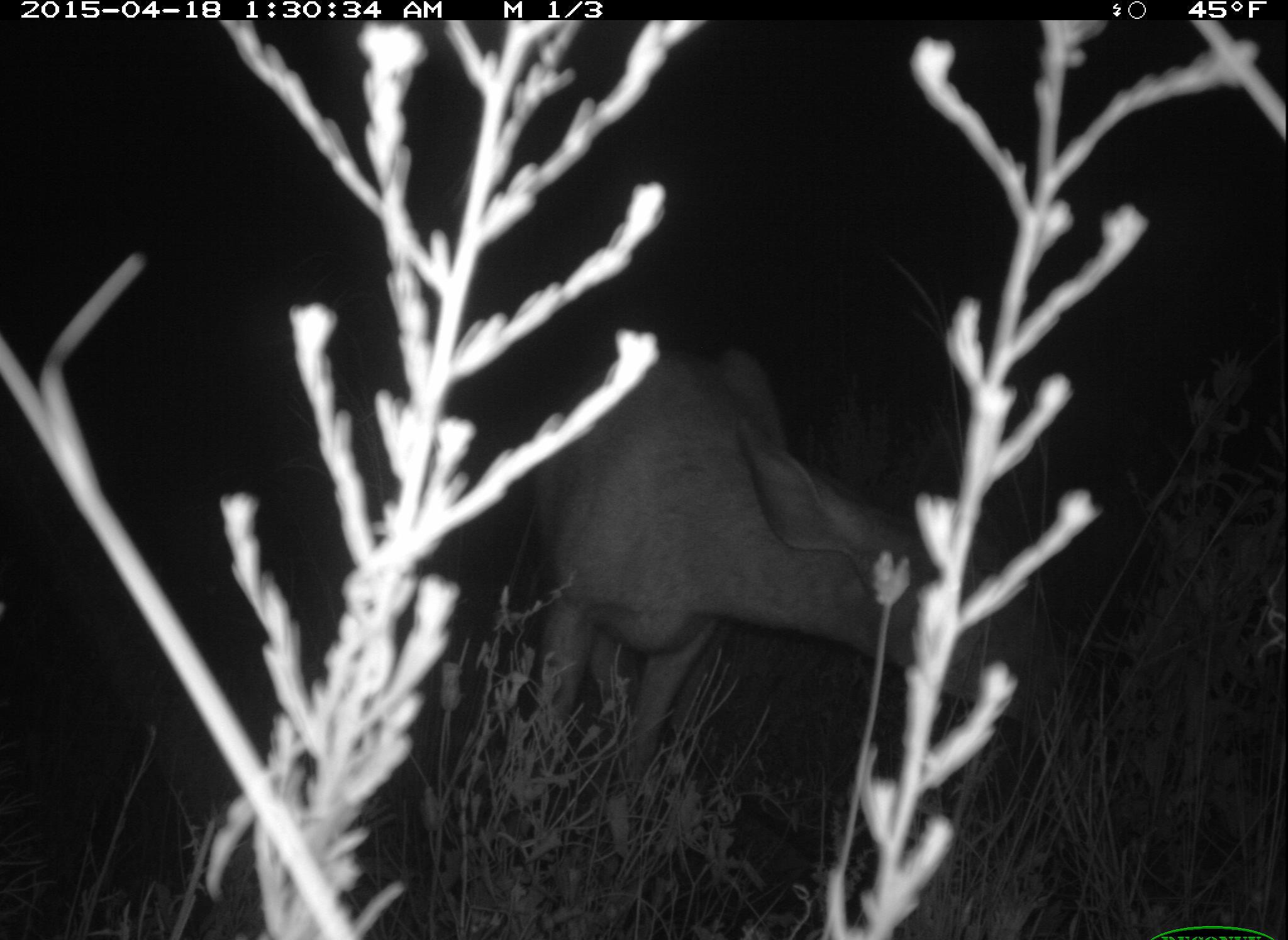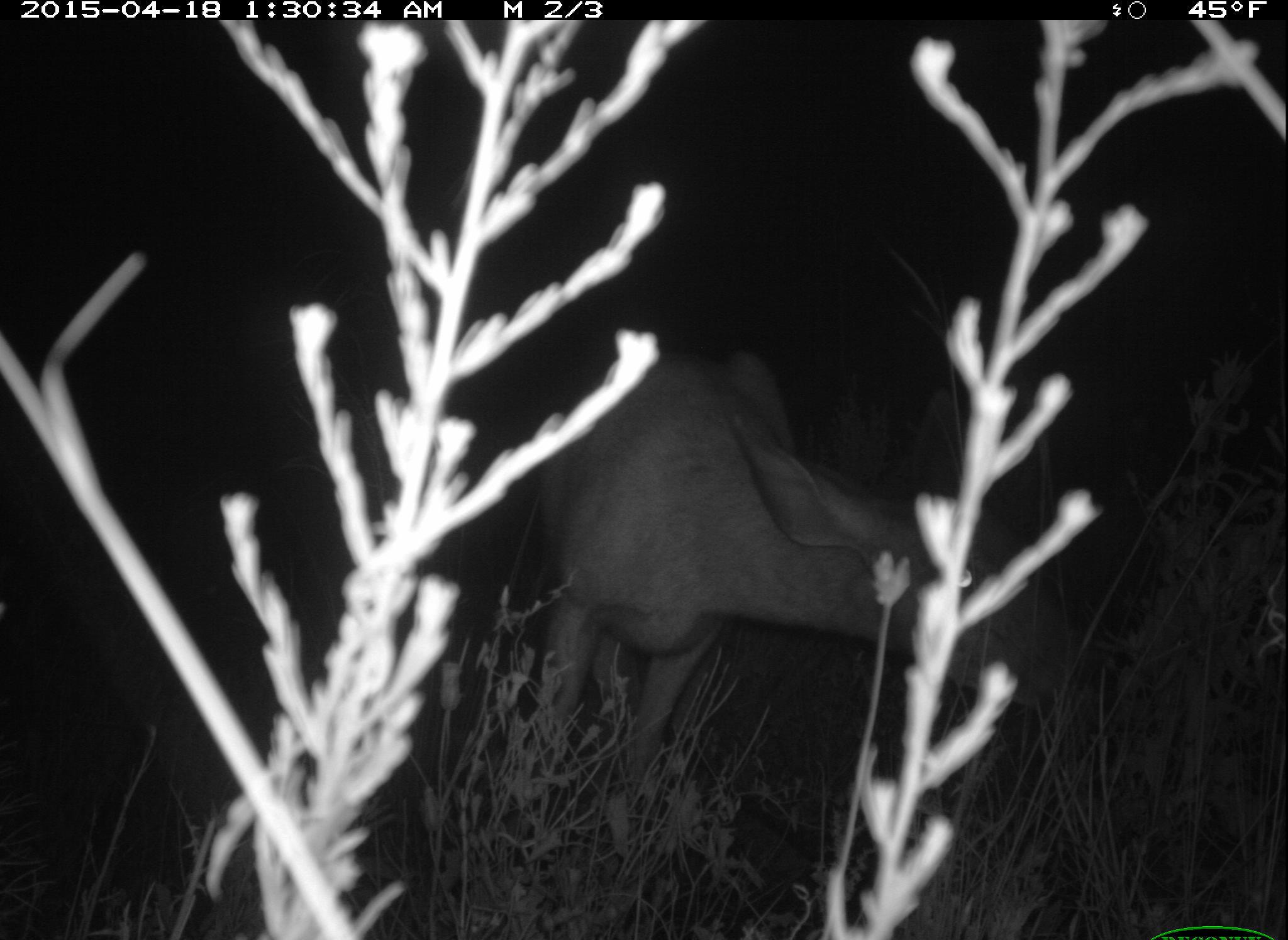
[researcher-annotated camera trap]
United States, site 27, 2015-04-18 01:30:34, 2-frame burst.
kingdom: Animalia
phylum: Chordata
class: Mammalia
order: Artiodactyla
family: Cervidae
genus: Odocoileus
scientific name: Odocoileus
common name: deer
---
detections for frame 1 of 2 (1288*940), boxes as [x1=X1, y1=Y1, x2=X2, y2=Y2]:
deer: [x1=519, y1=343, x2=1070, y2=915]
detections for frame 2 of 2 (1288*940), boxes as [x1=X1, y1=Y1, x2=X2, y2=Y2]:
deer: [x1=511, y1=350, x2=1099, y2=906]